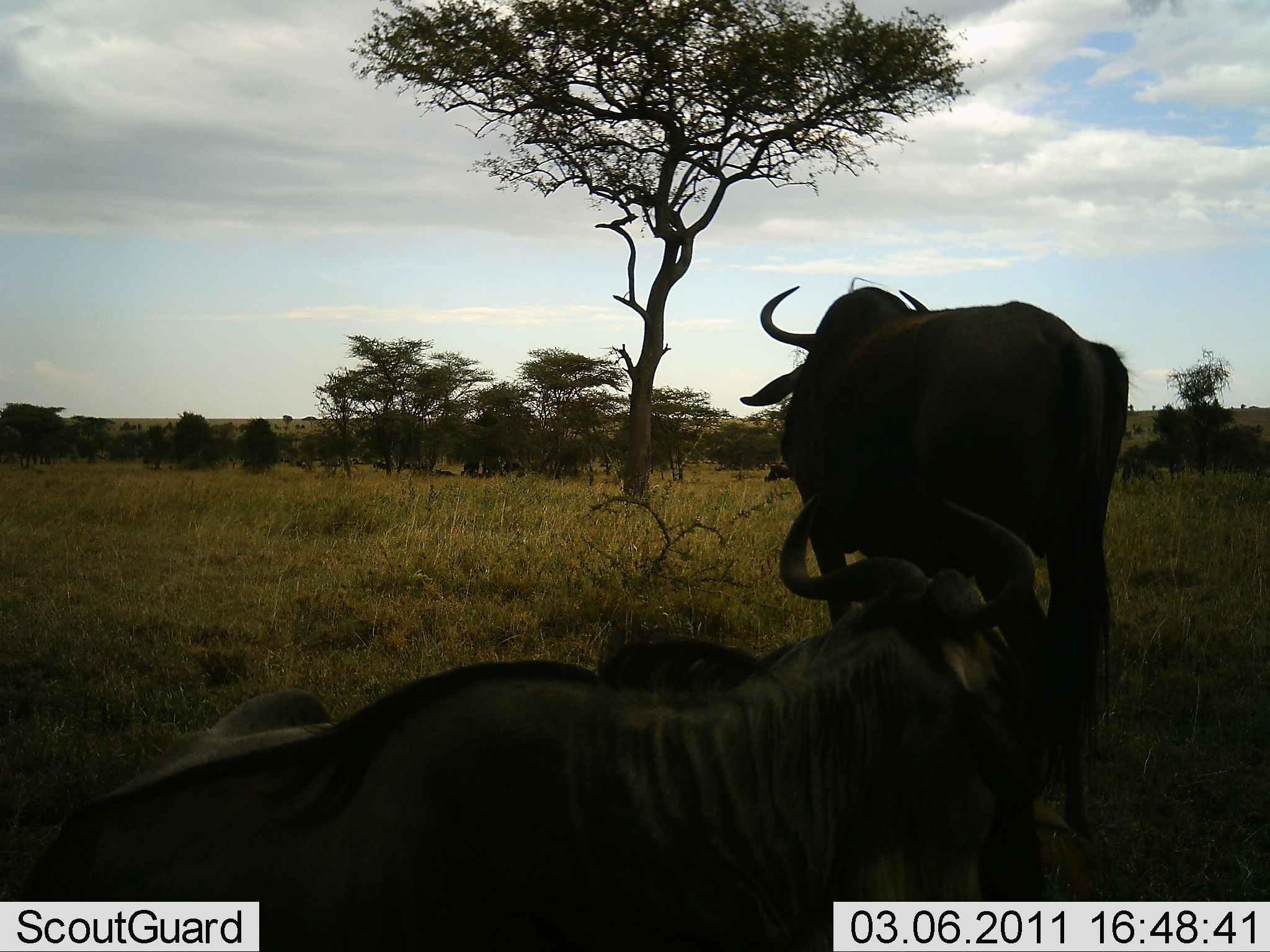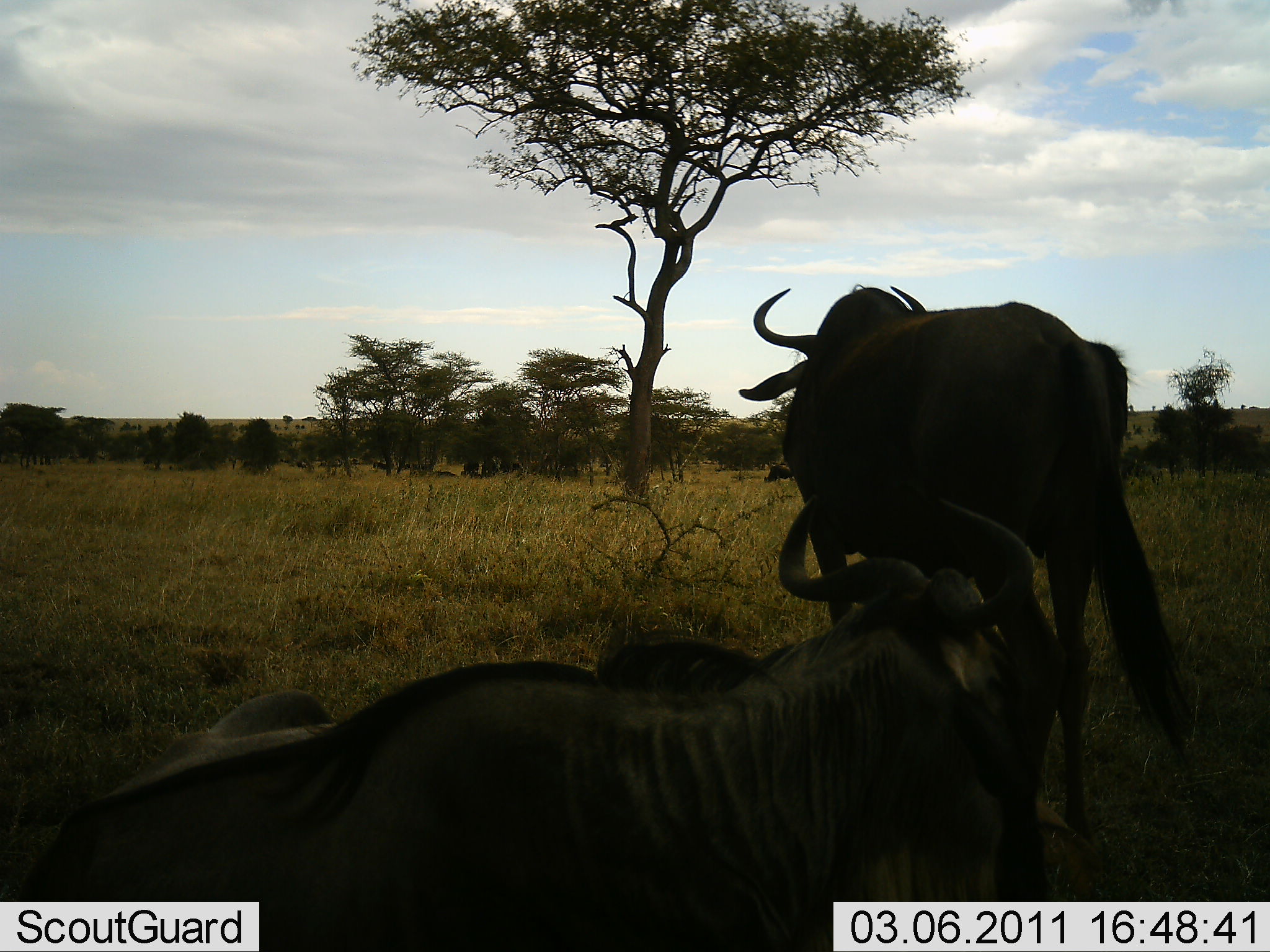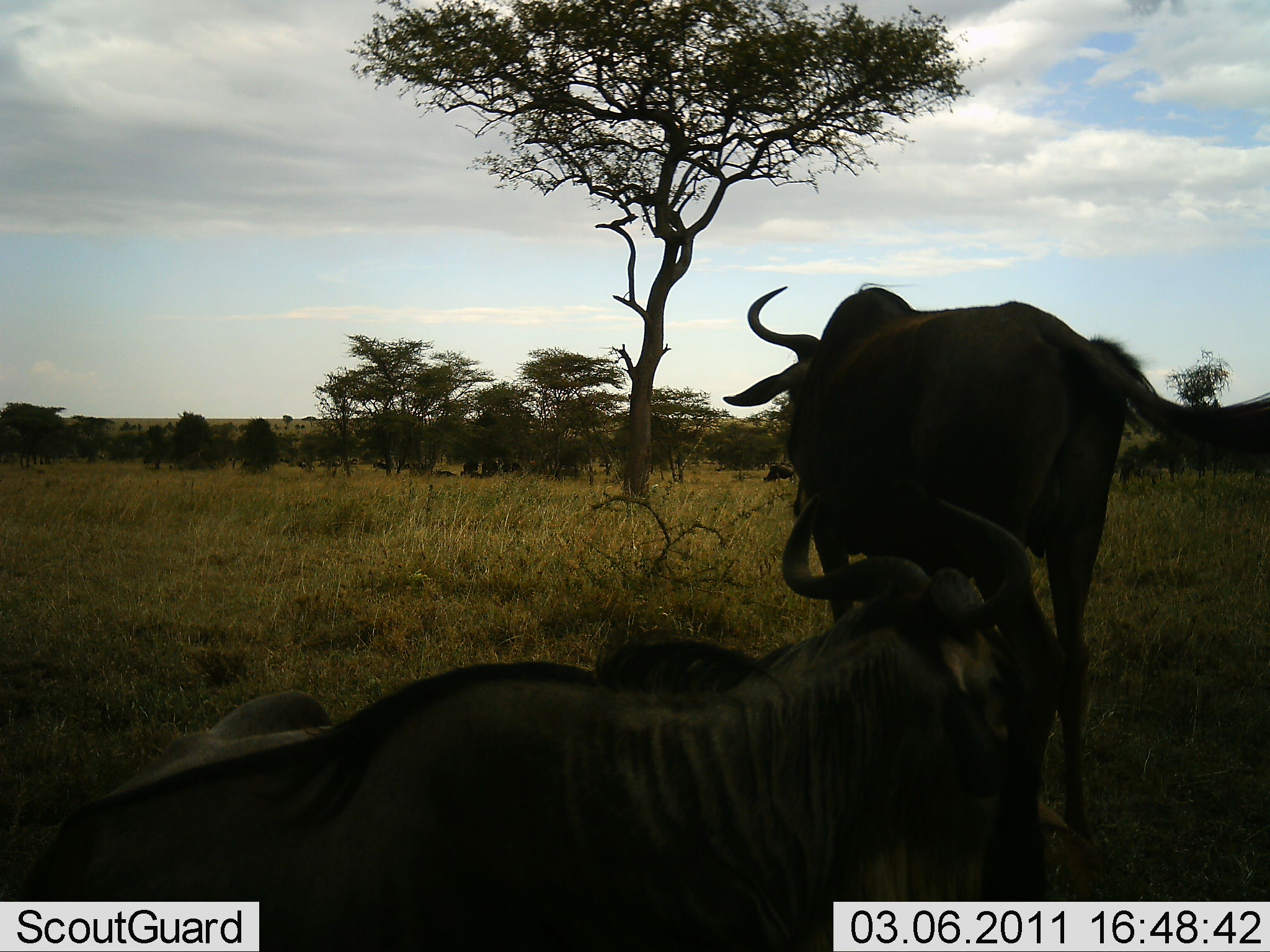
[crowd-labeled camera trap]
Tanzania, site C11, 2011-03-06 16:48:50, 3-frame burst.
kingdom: Animalia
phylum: Chordata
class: Mammalia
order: Artiodactyla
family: Bovidae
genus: Connochaetes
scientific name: Connochaetes taurinus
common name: blue wildebeest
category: wildebeest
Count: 2.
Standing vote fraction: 73%.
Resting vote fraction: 82%.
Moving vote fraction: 0%.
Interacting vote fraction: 0%.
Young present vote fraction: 0%.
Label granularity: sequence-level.